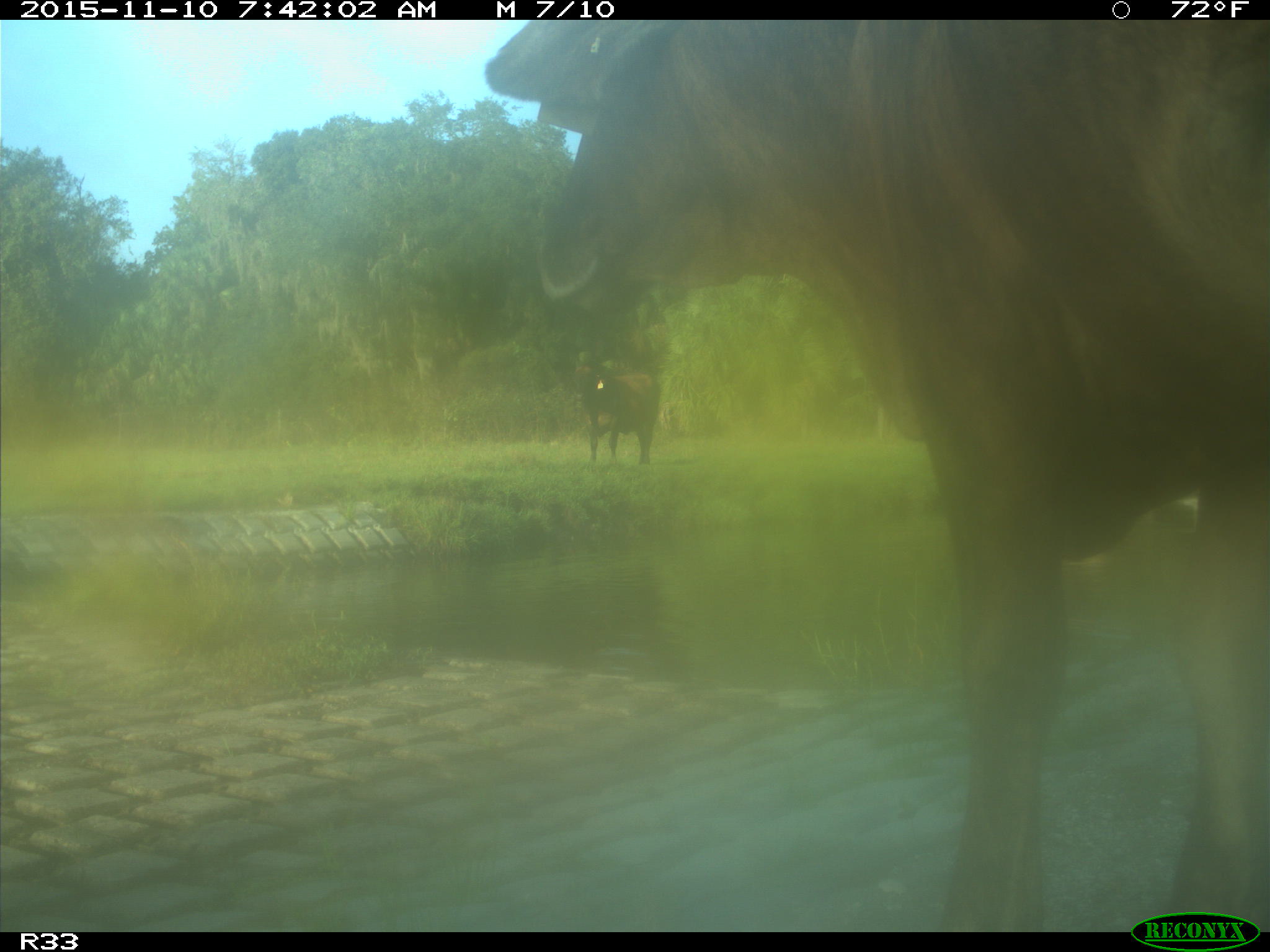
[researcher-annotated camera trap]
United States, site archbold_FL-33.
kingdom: Animalia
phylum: Chordata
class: Mammalia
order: Artiodactyla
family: Bovidae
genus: Bos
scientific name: Bos taurus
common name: domestic cow